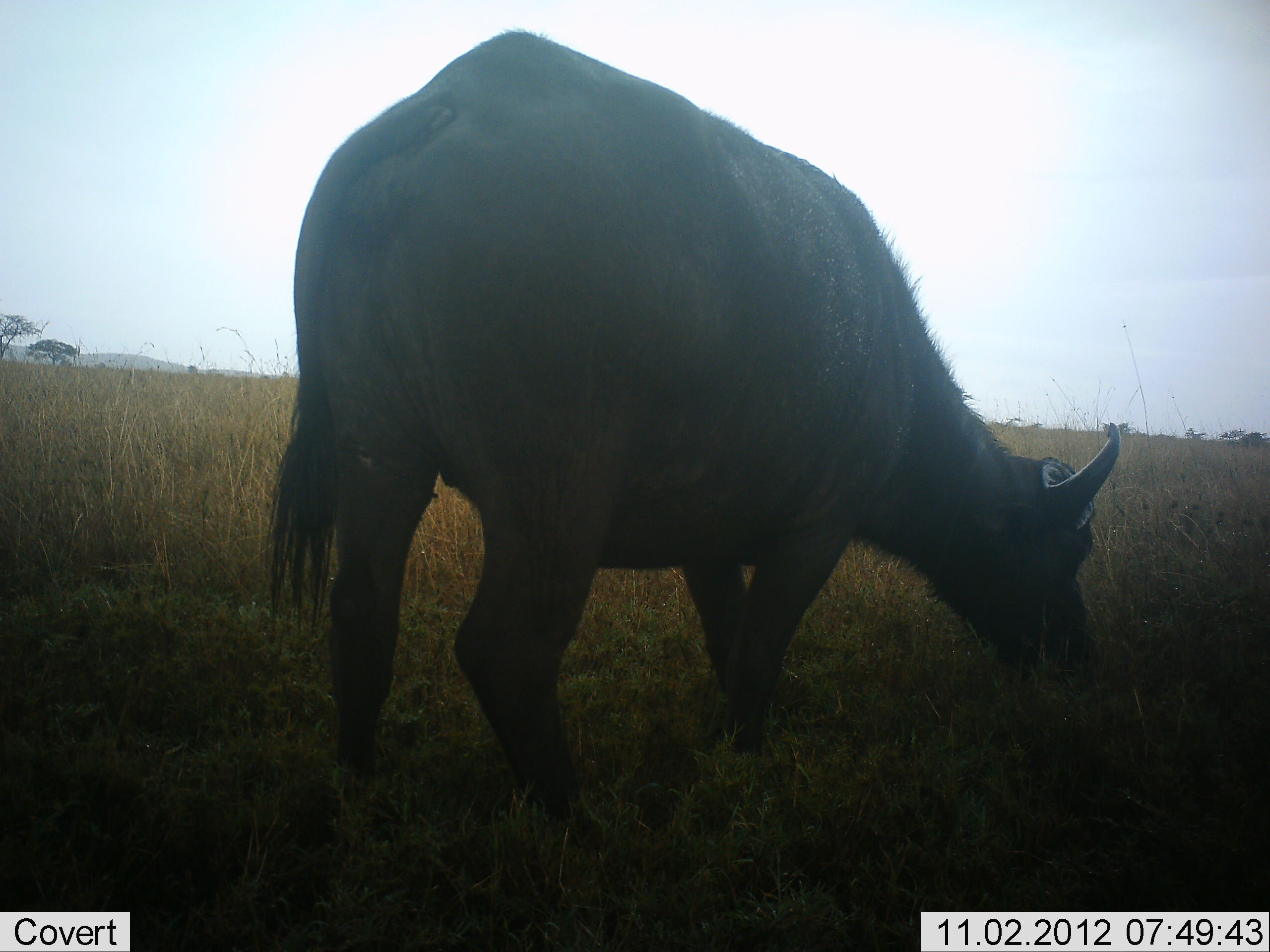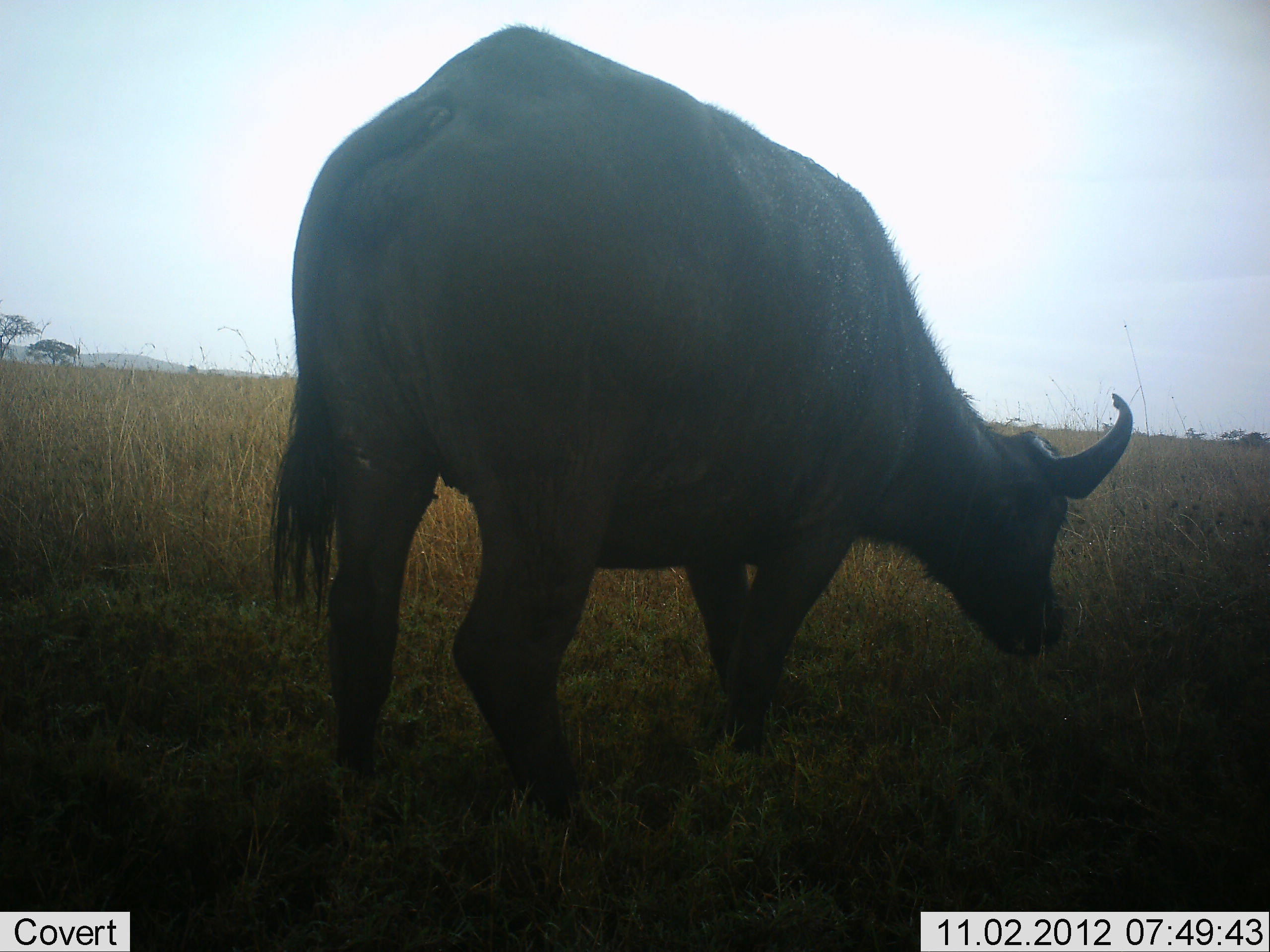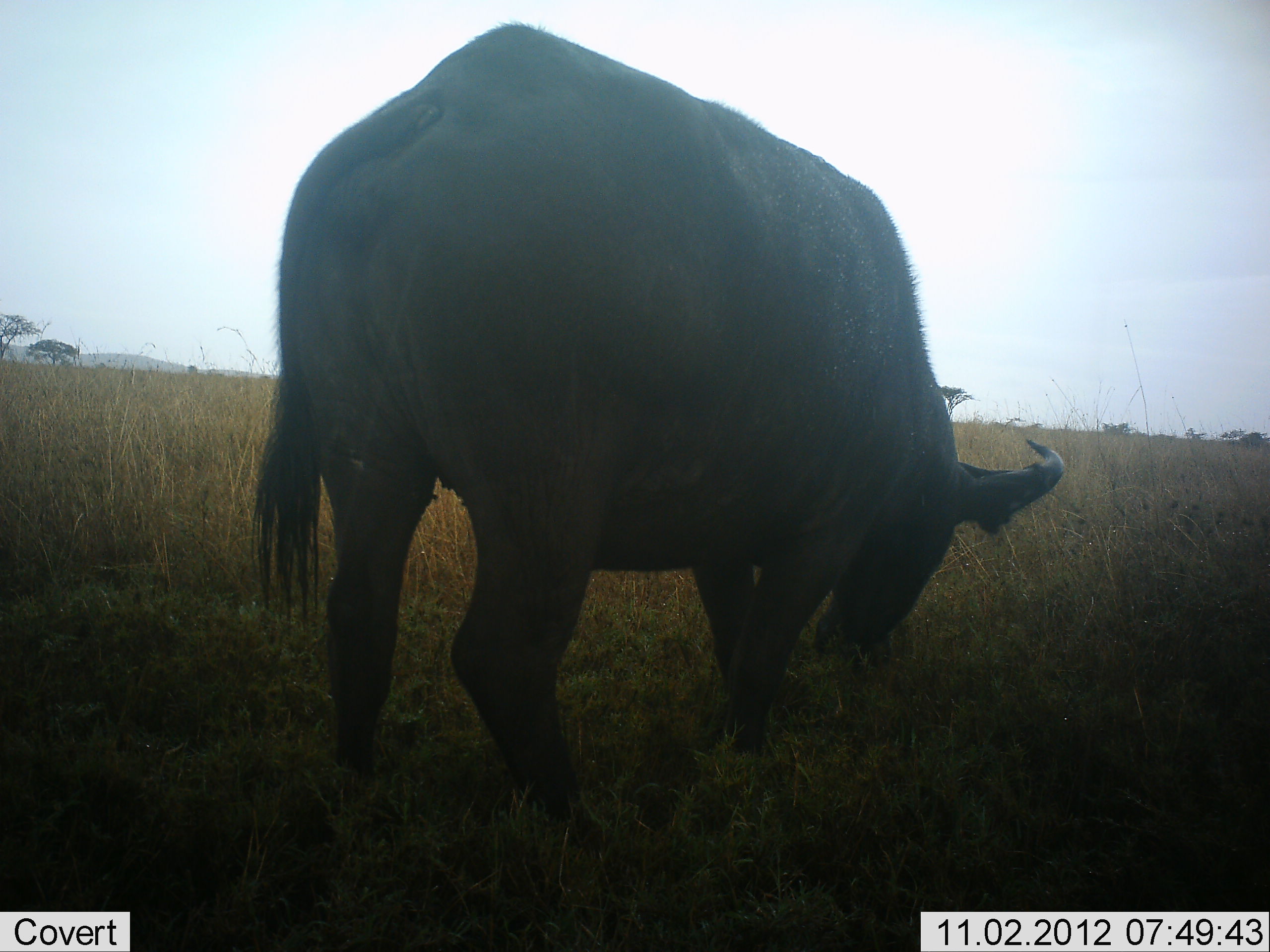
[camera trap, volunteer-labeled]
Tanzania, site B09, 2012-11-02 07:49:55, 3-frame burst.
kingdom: Animalia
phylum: Chordata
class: Mammalia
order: Artiodactyla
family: Bovidae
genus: Syncerus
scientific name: Syncerus caffer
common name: cape buffalo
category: buffalo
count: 1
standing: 10%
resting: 0%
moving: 0%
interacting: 0%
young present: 0%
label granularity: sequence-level